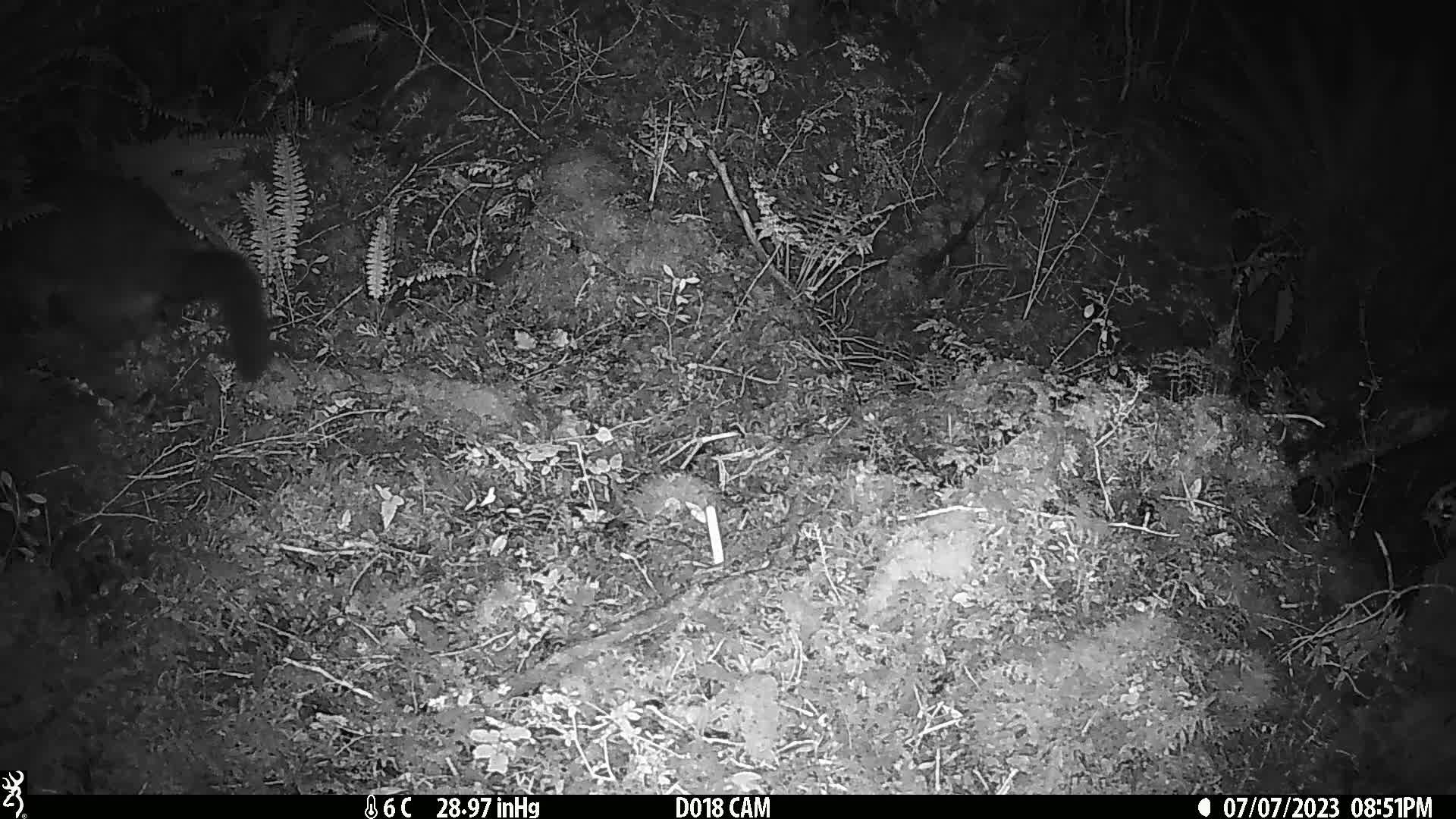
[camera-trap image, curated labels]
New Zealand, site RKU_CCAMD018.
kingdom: Animalia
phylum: Chordata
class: Mammalia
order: Diprotodontia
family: Phalangeridae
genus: Trichosurus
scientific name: Trichosurus vulpecula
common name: common brushtail possum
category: possum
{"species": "possum (common brushtail possum) (Trichosurus vulpecula)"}